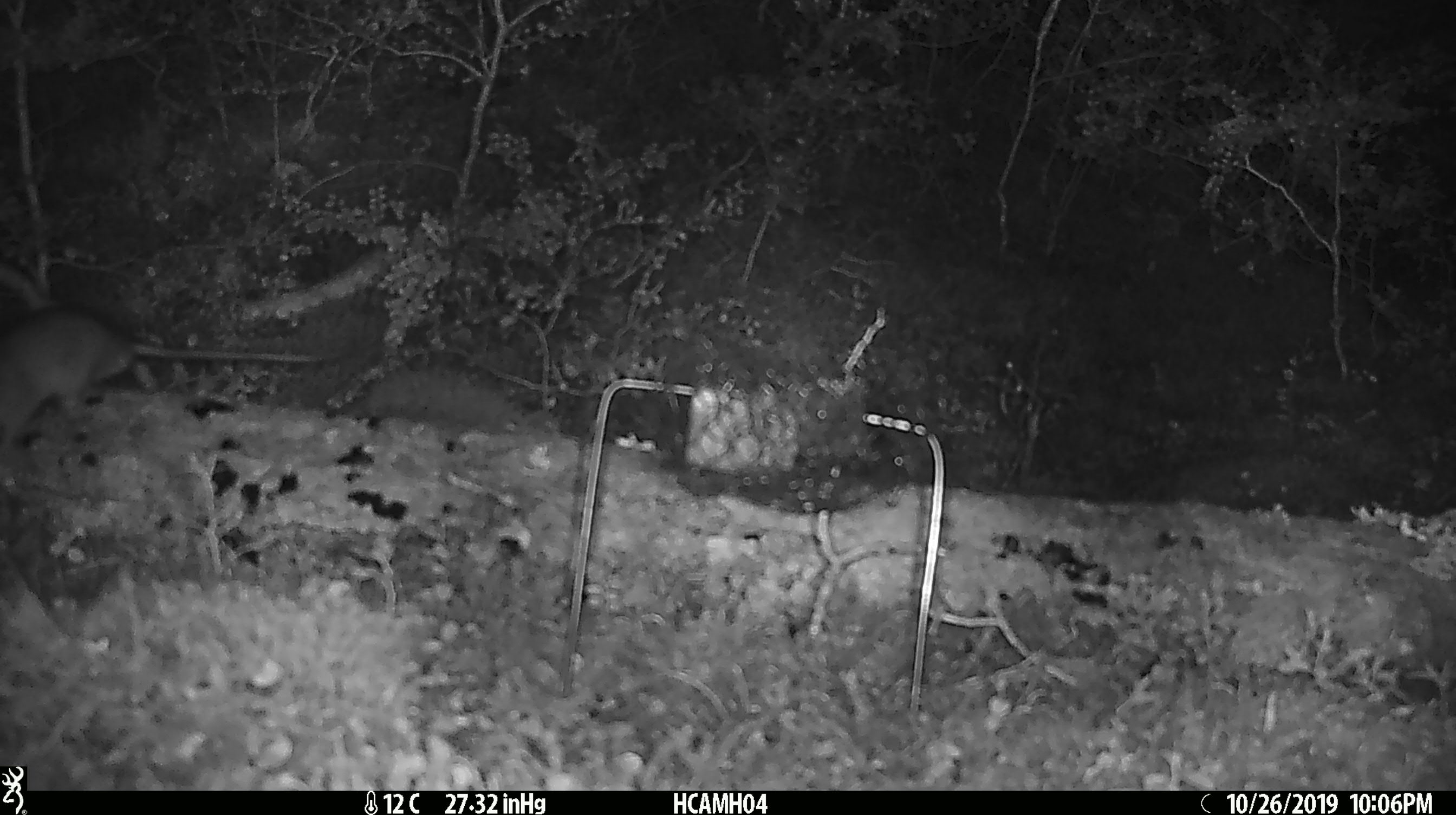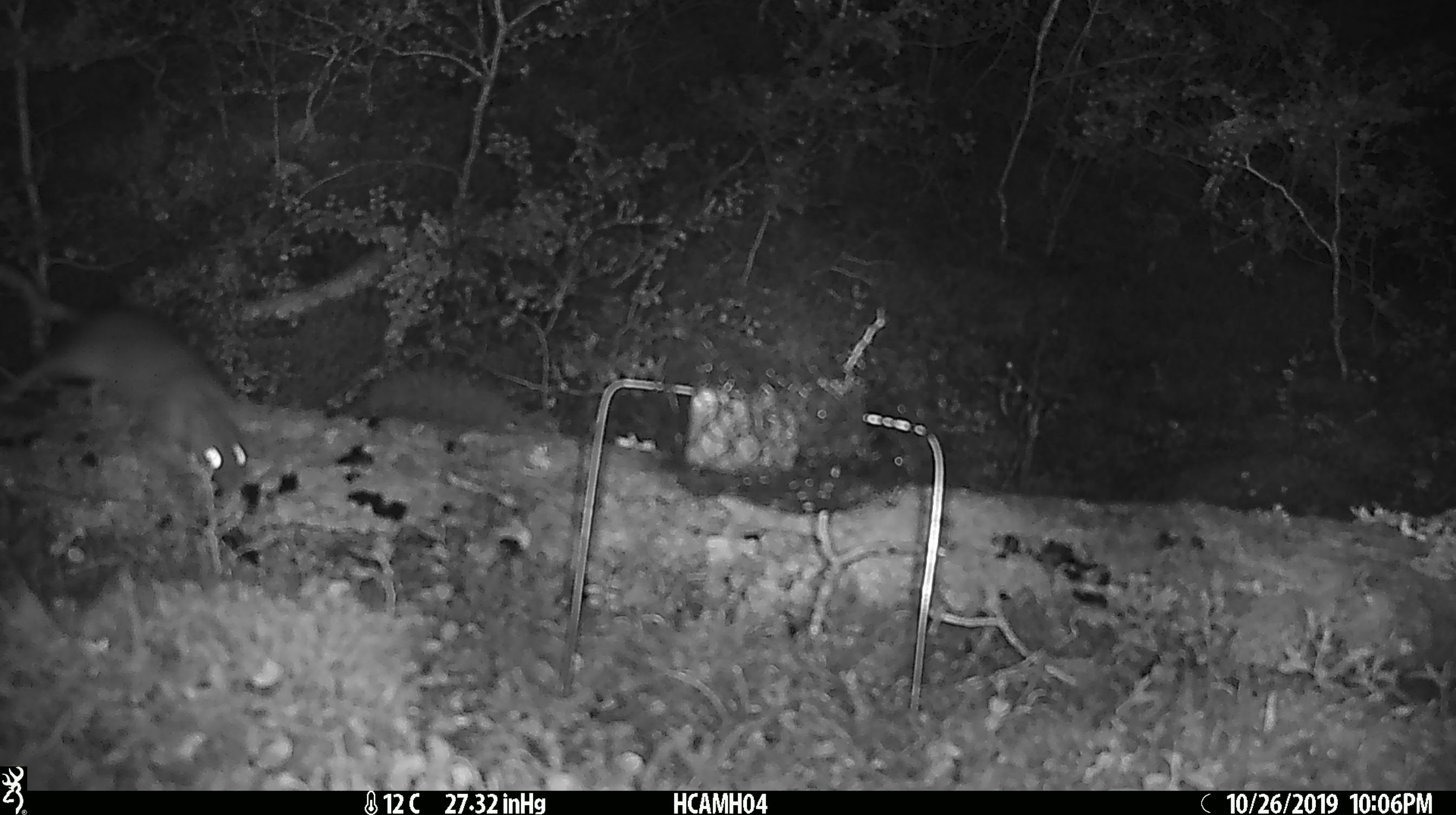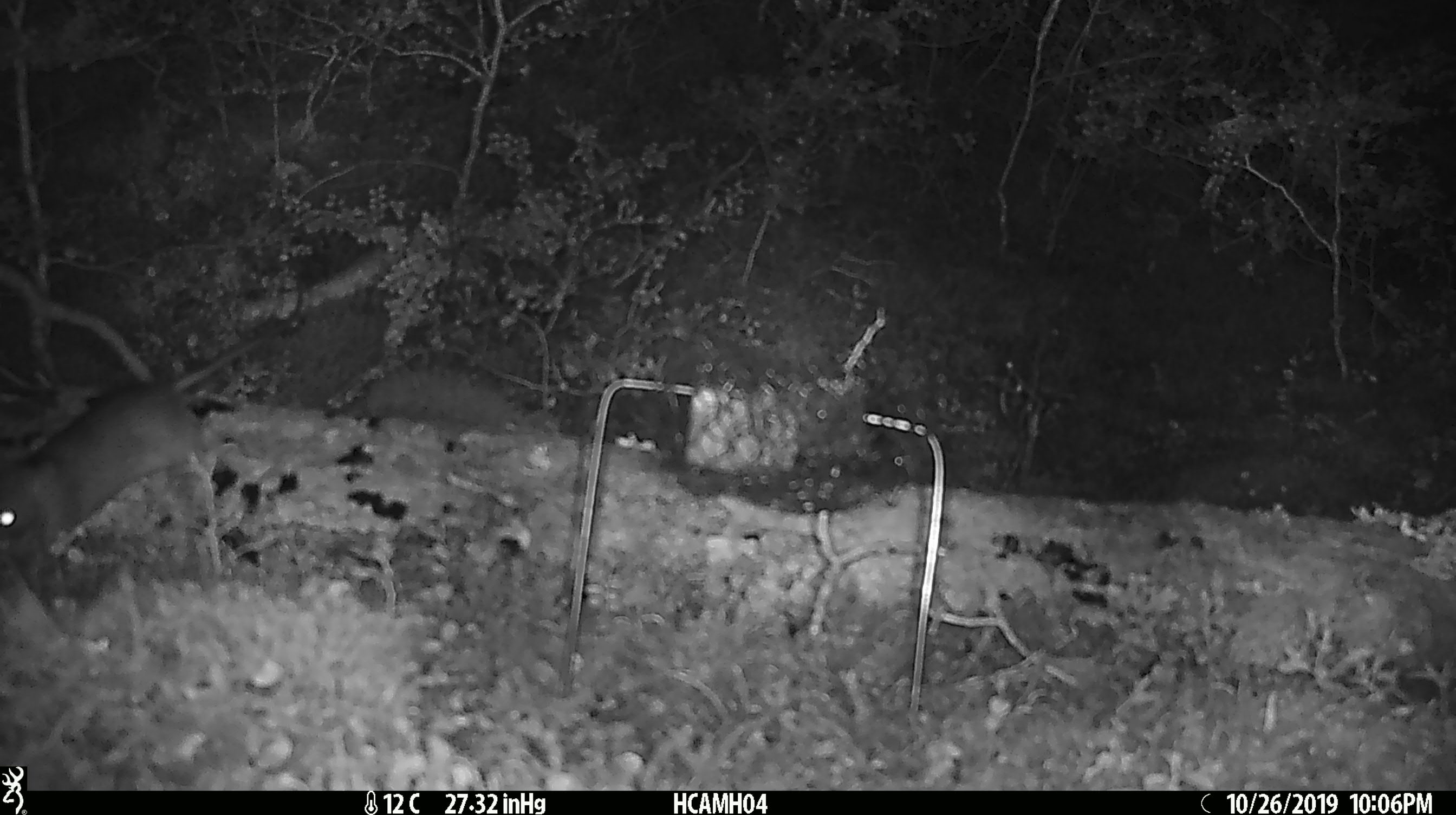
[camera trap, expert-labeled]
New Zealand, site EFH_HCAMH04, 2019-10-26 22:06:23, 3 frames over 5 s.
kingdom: Animalia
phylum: Chordata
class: Mammalia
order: Rodentia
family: Muridae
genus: Mus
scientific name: Mus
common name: mouse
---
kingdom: Animalia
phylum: Chordata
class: Mammalia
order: Rodentia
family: Muridae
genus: Rattus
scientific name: Rattus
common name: rat